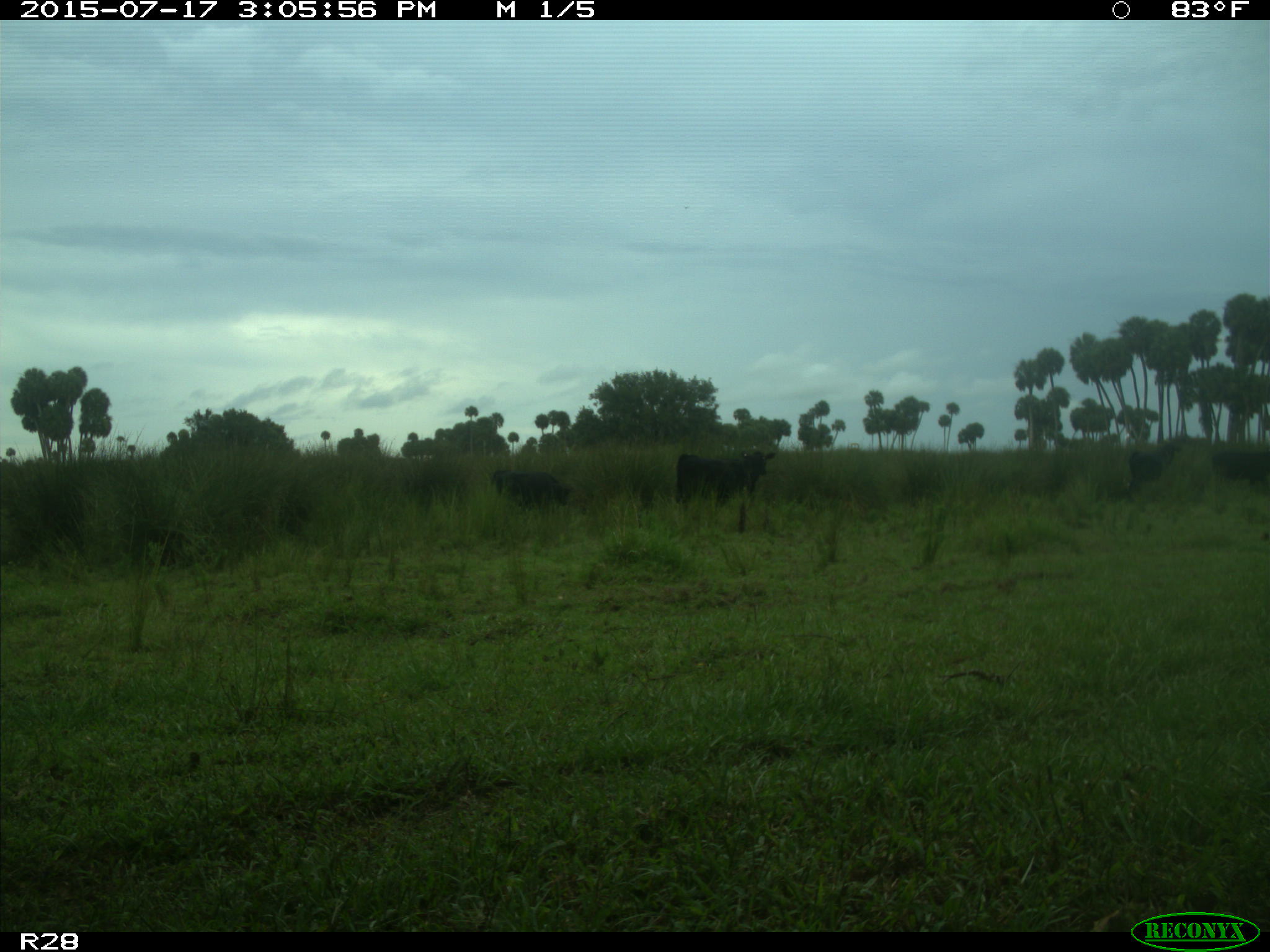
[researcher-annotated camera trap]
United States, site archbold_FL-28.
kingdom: Animalia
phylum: Chordata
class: Mammalia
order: Artiodactyla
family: Bovidae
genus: Bos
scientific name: Bos taurus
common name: domestic cow